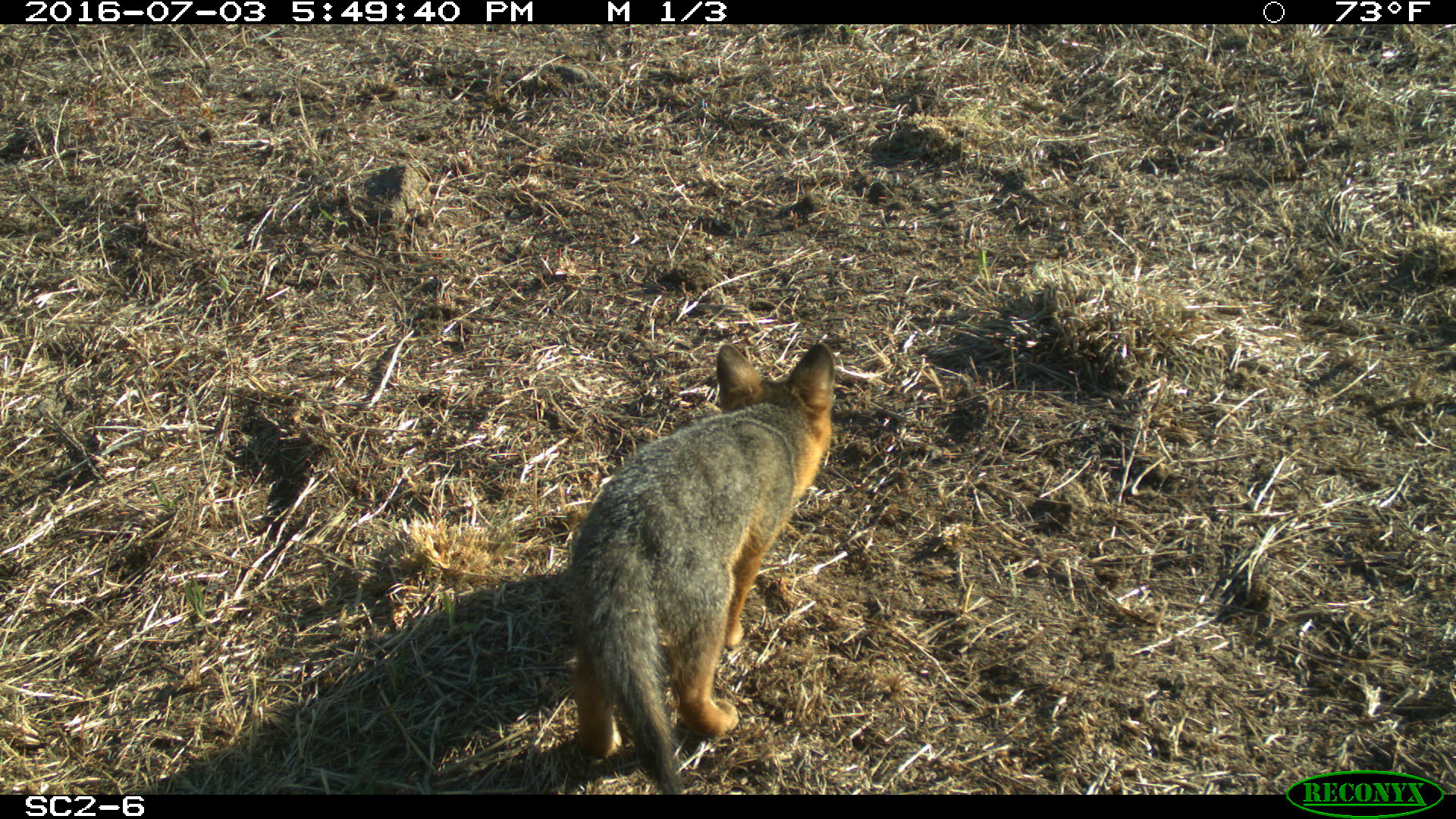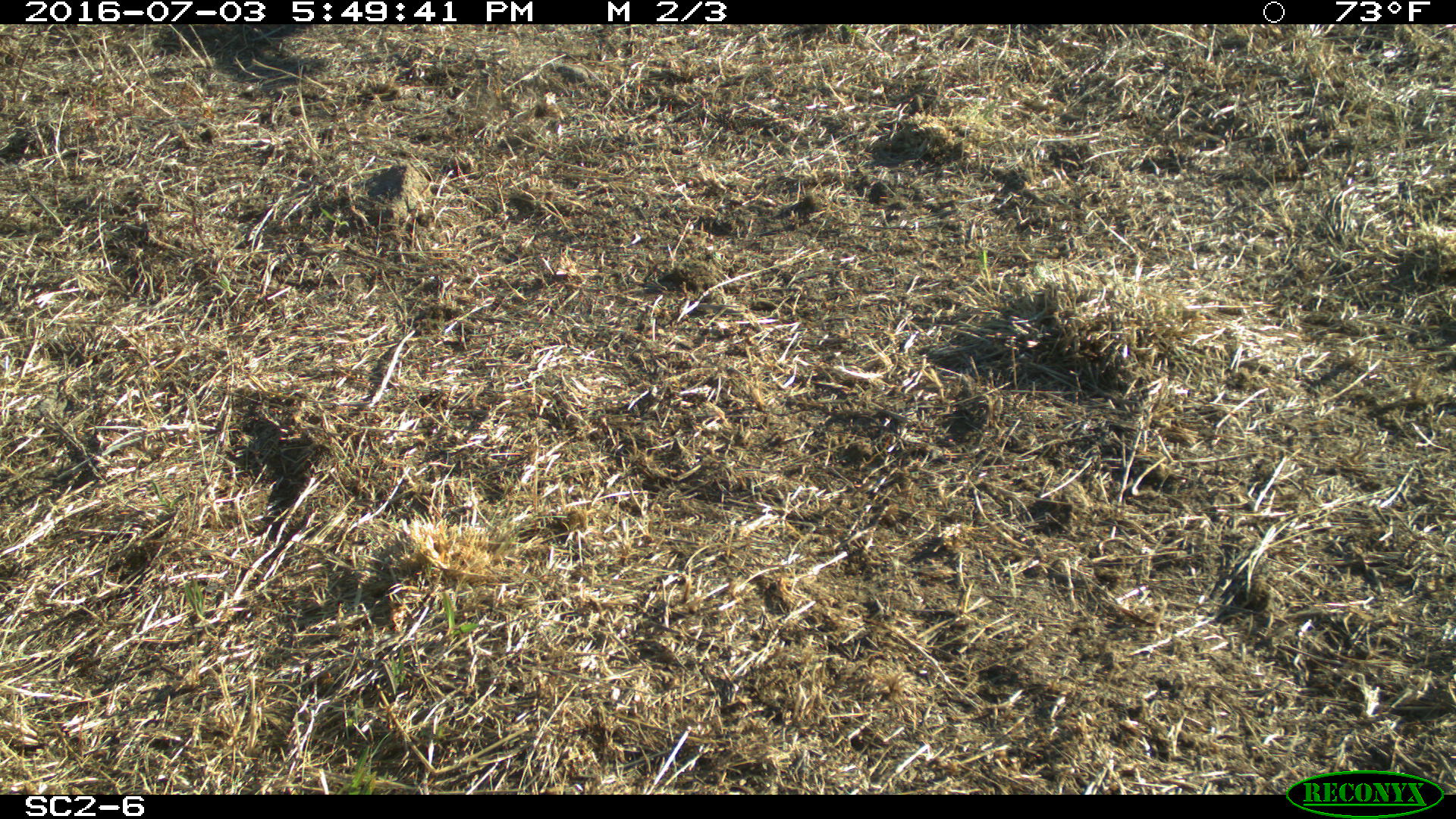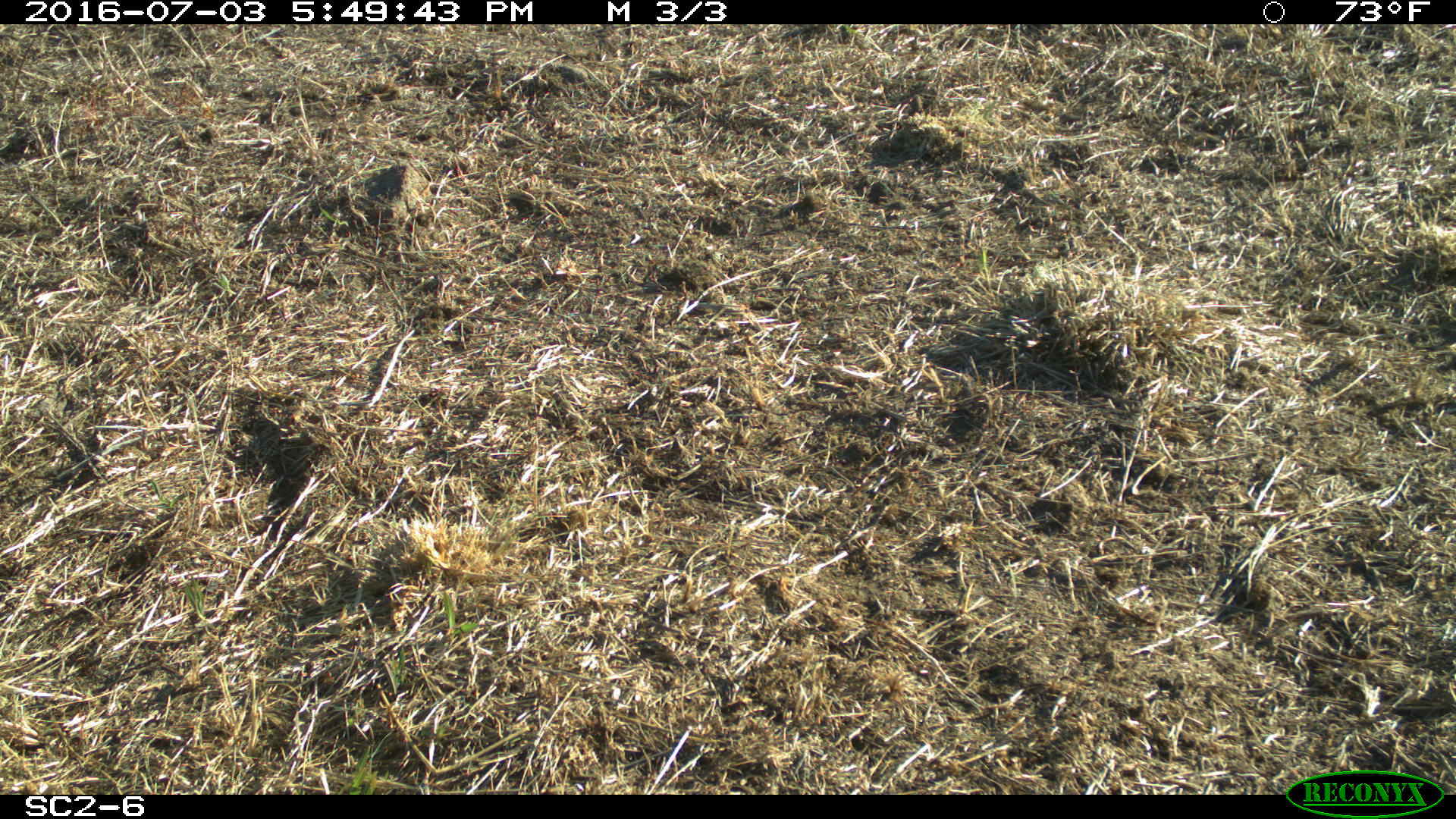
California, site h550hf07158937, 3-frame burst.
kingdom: Animalia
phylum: Chordata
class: Mammalia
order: Carnivora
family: Canidae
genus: Urocyon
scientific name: Urocyon littoralis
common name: island fox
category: fox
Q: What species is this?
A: Fox (island fox) (Urocyon littoralis).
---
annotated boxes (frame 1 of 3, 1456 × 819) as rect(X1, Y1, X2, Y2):
fox: rect(561, 341, 836, 793)